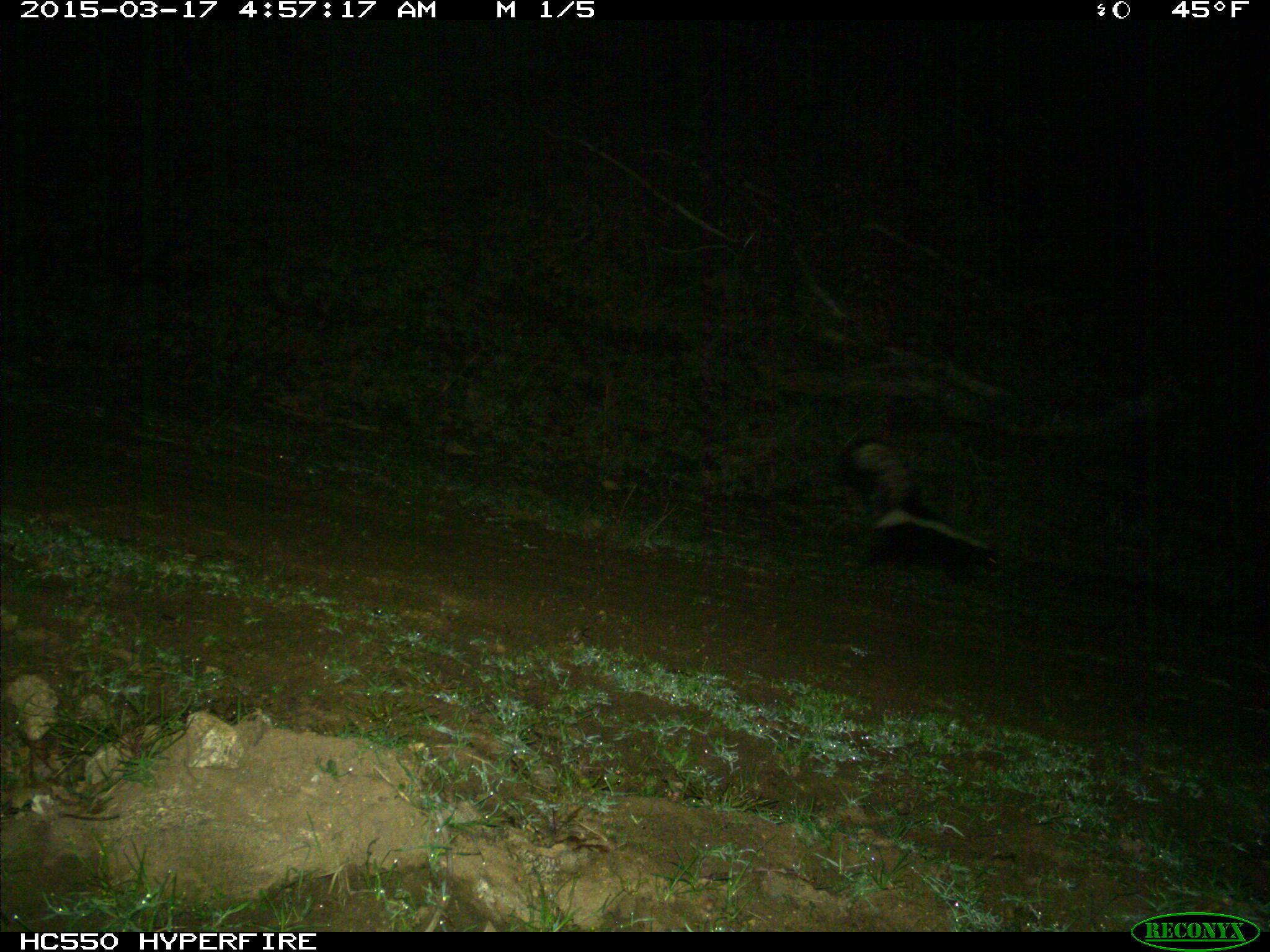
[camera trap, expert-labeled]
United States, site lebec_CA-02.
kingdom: Animalia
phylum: Chordata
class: Mammalia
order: Carnivora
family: Mephitidae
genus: Mephitis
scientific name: Mephitis mephitis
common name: striped skunk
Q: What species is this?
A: Mephitis mephitis (striped skunk).